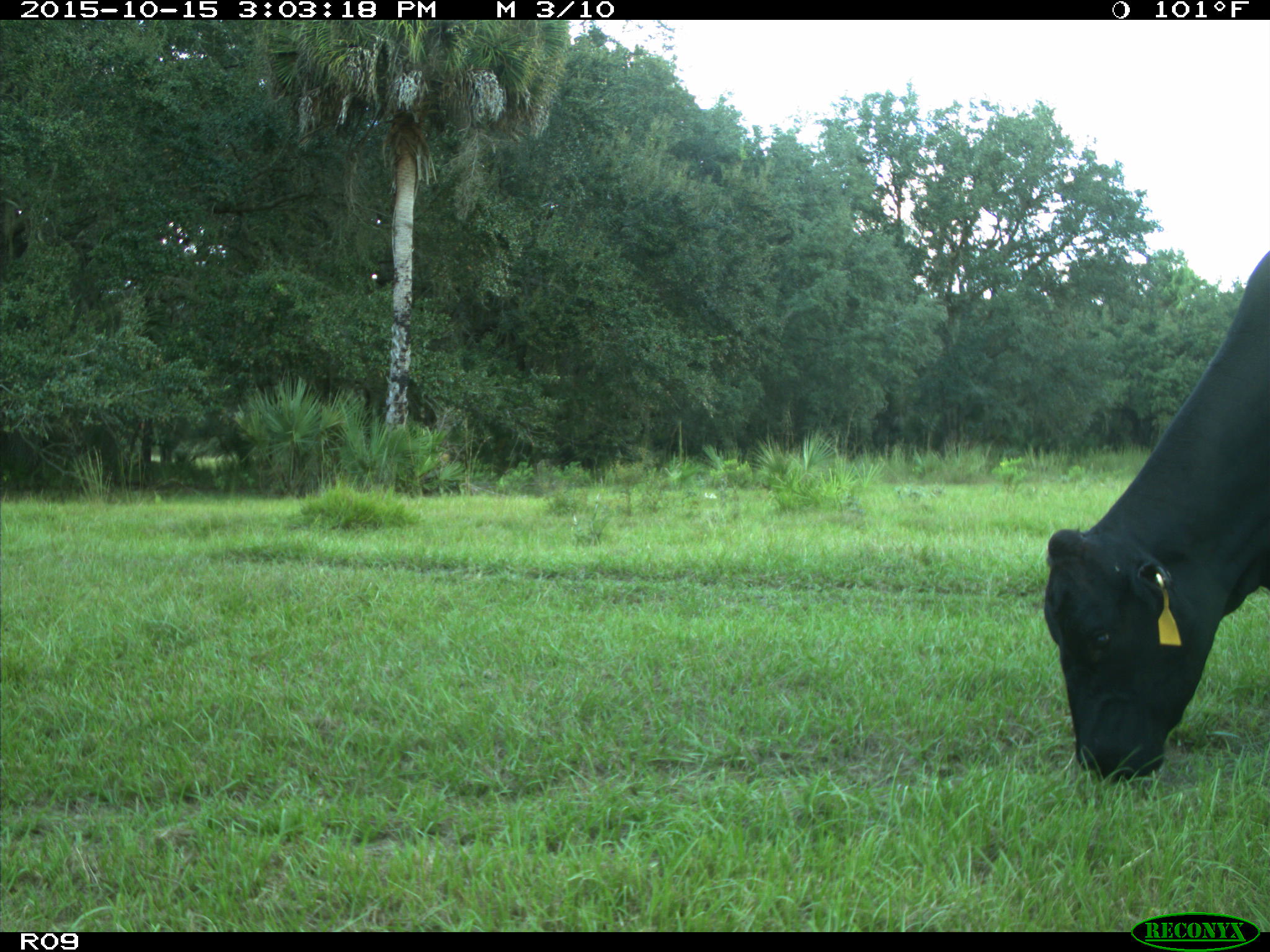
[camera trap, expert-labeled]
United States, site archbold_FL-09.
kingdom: Animalia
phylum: Chordata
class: Mammalia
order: Artiodactyla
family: Bovidae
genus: Bos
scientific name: Bos taurus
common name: domestic cow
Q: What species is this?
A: Bos taurus (domestic cow).